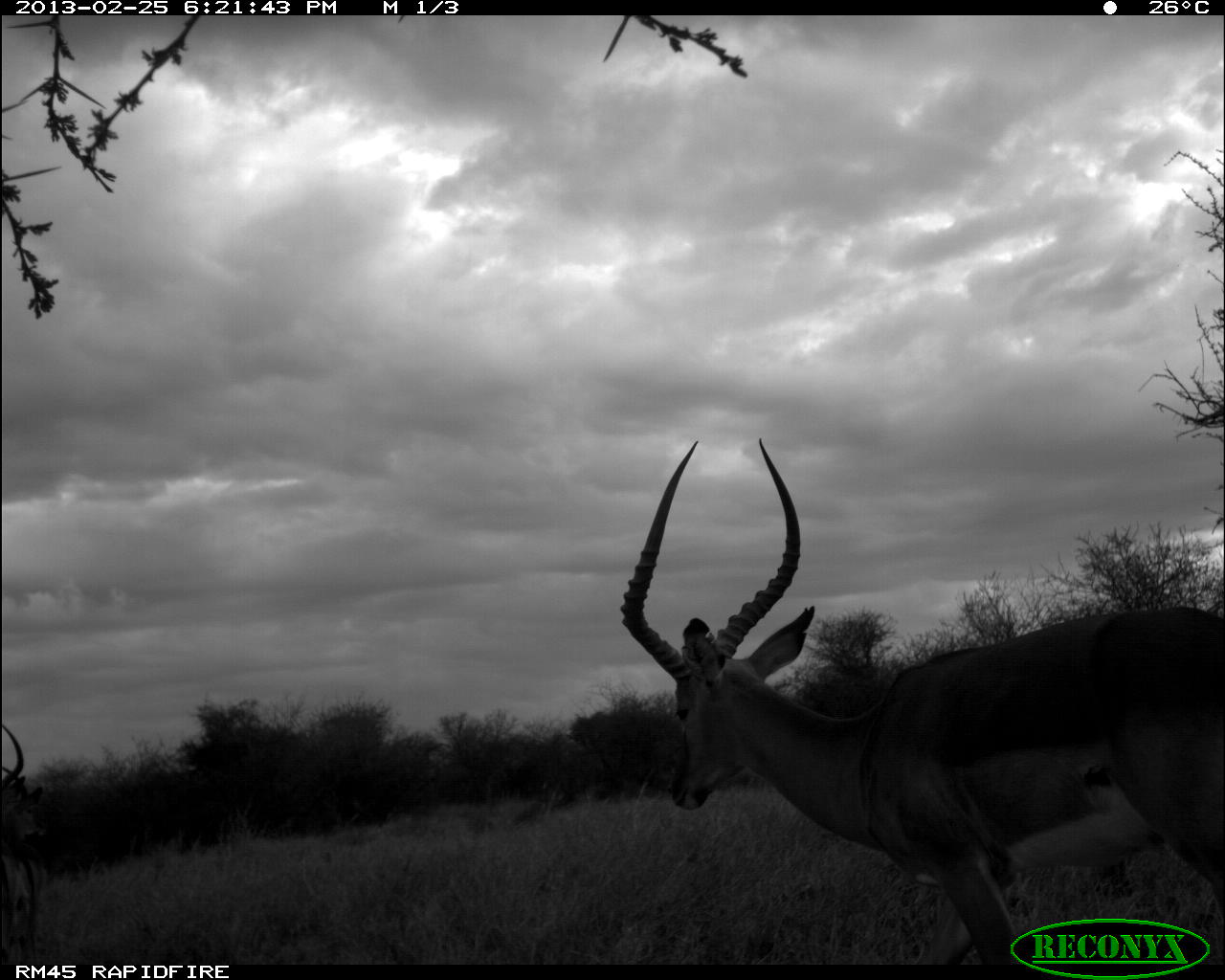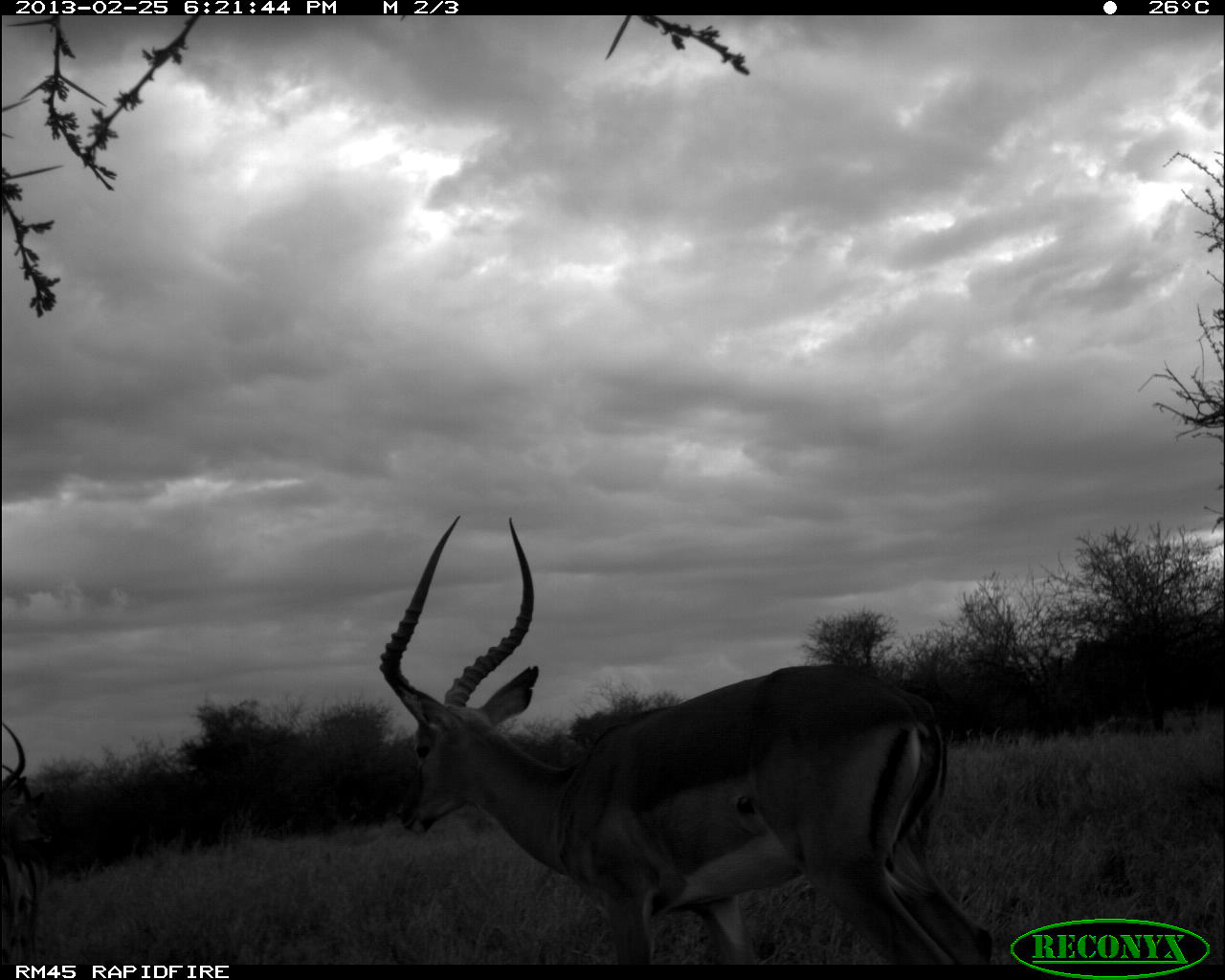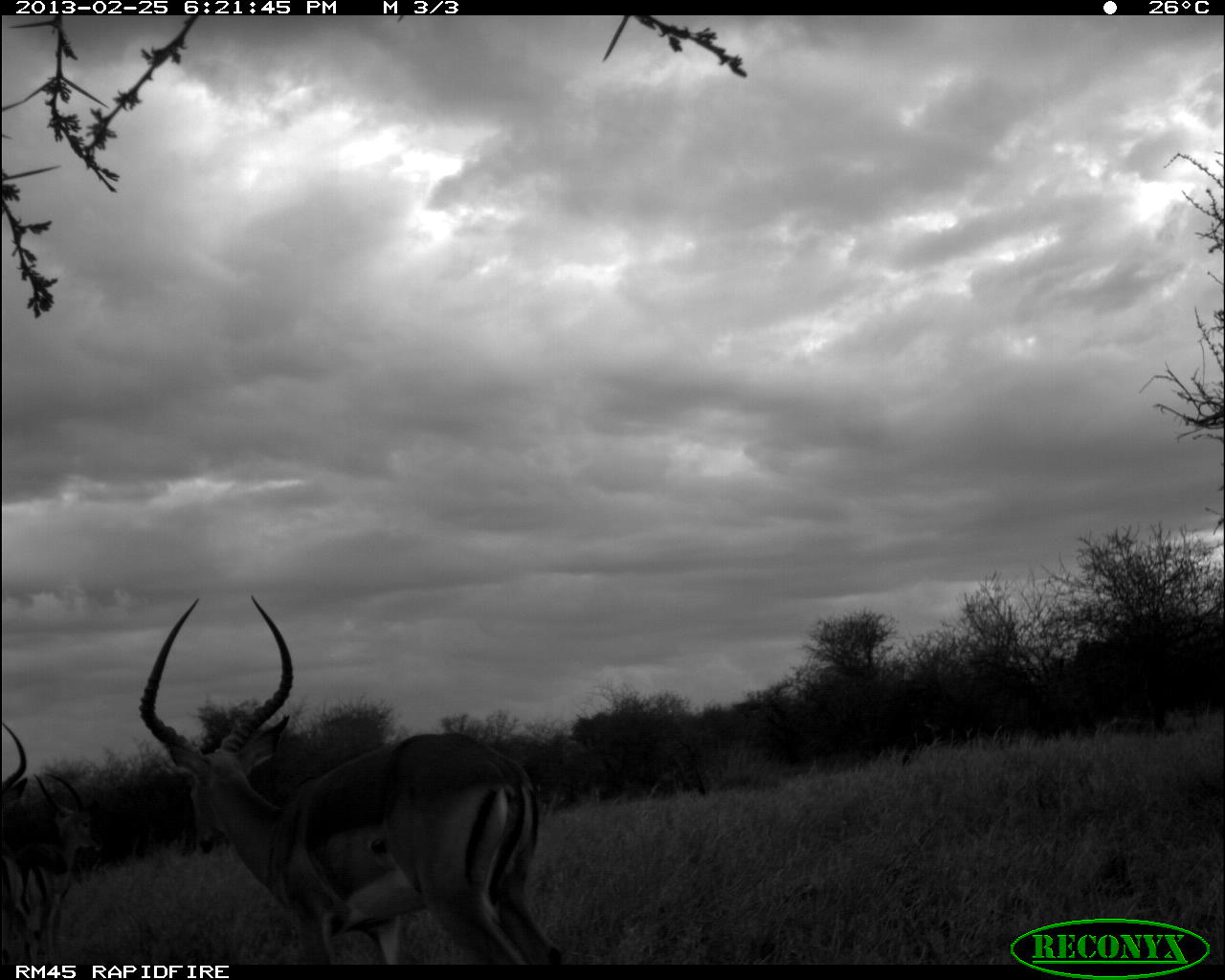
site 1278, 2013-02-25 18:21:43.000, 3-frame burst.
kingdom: Animalia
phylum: Chordata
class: Mammalia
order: Artiodactyla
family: Bovidae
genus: Aepyceros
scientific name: Aepyceros melampus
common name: impala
Aepyceros melampus (impala), count 2.